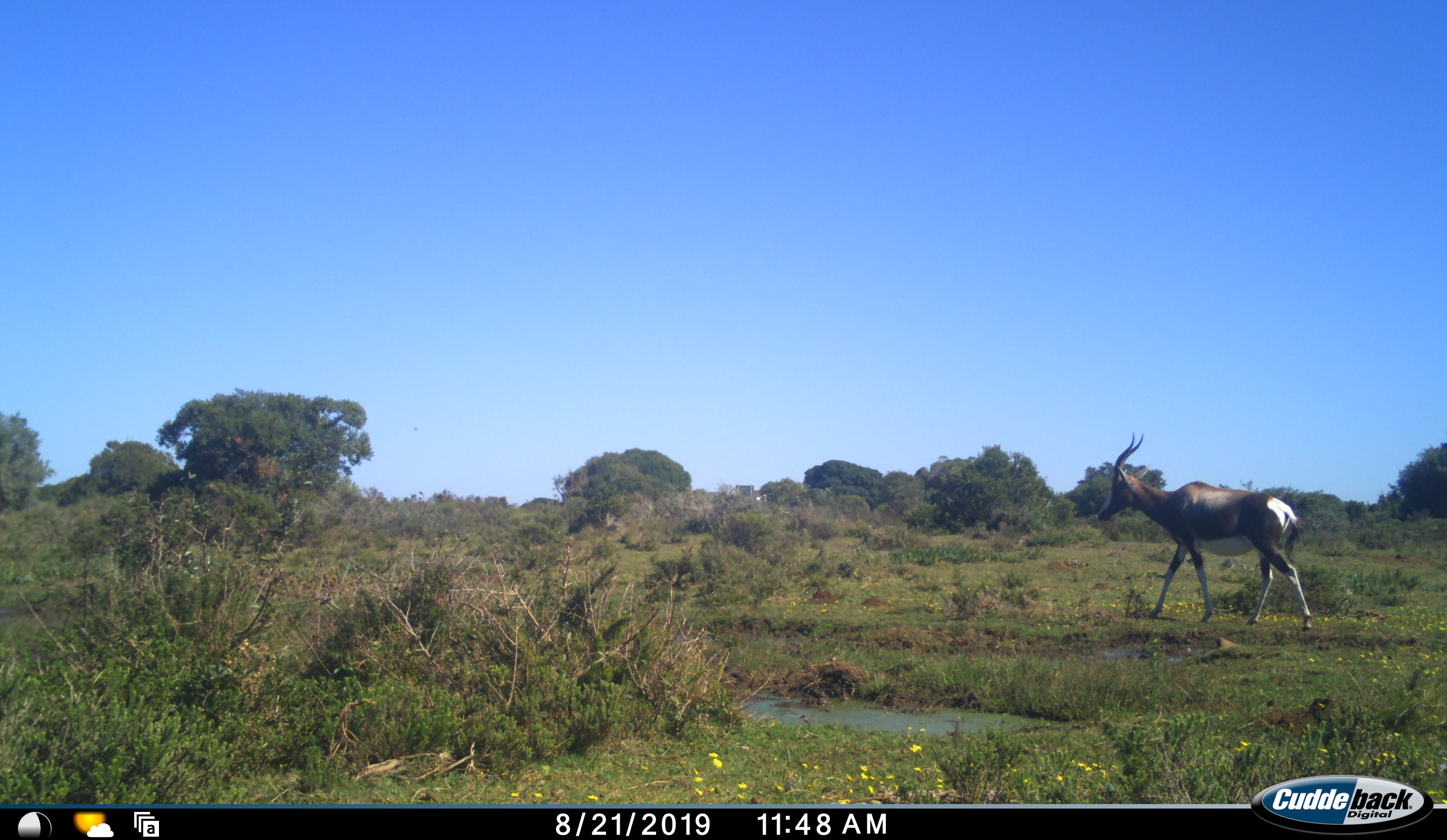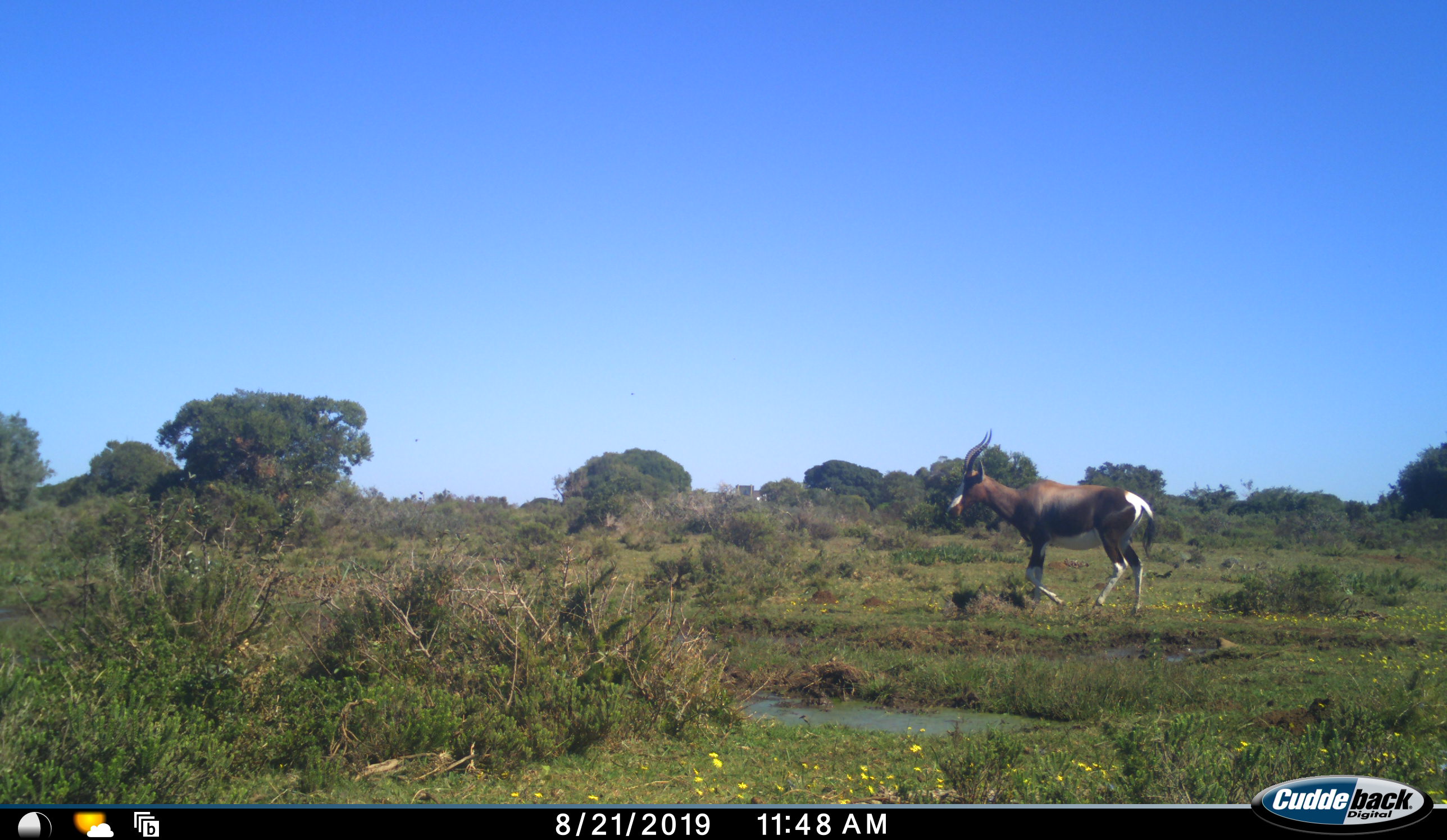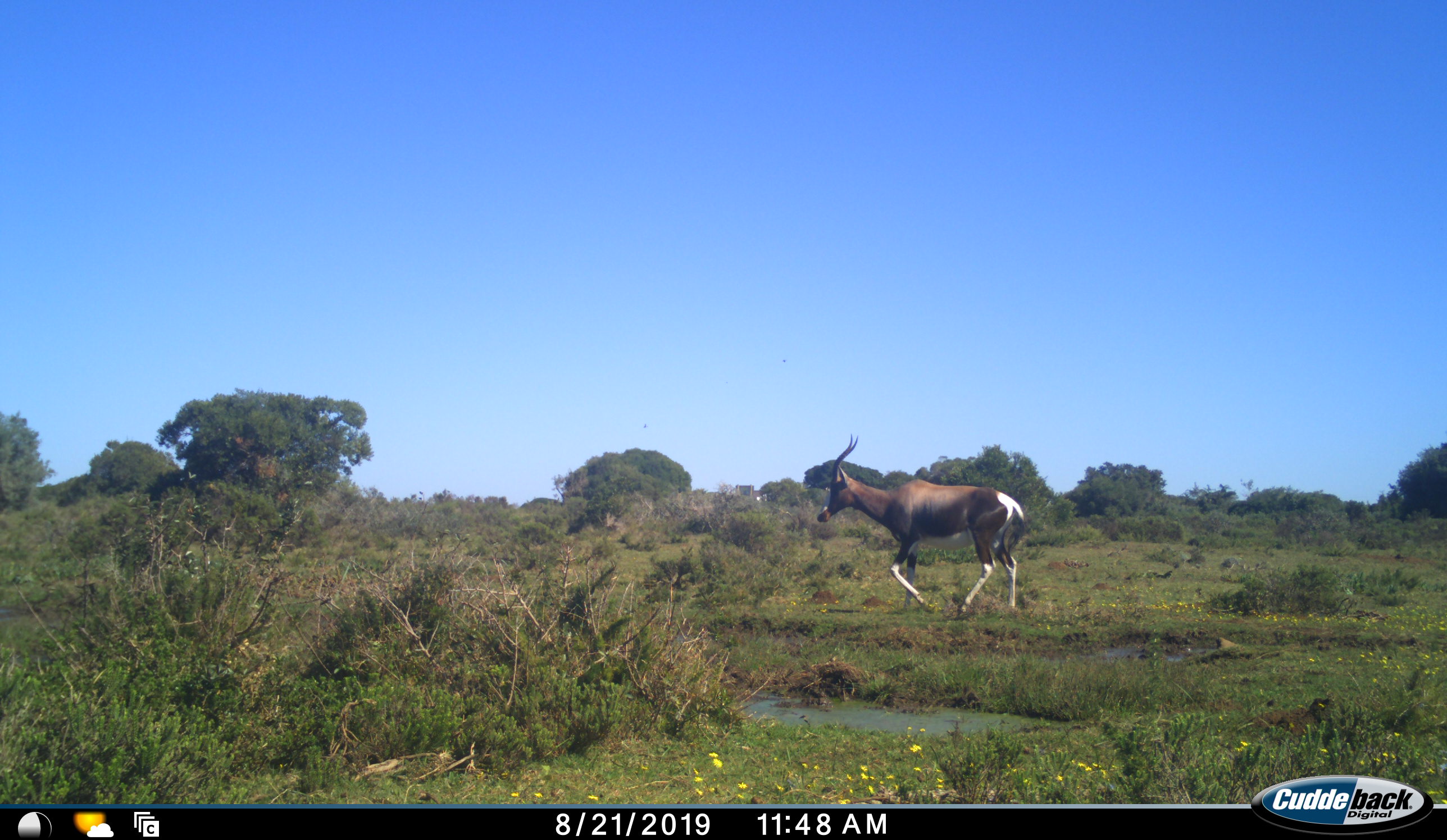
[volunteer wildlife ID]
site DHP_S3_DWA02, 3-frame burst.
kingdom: Animalia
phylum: Chordata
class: Mammalia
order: Artiodactyla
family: Bovidae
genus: Damaliscus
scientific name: Damaliscus pygargus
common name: bontebok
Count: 1.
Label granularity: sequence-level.